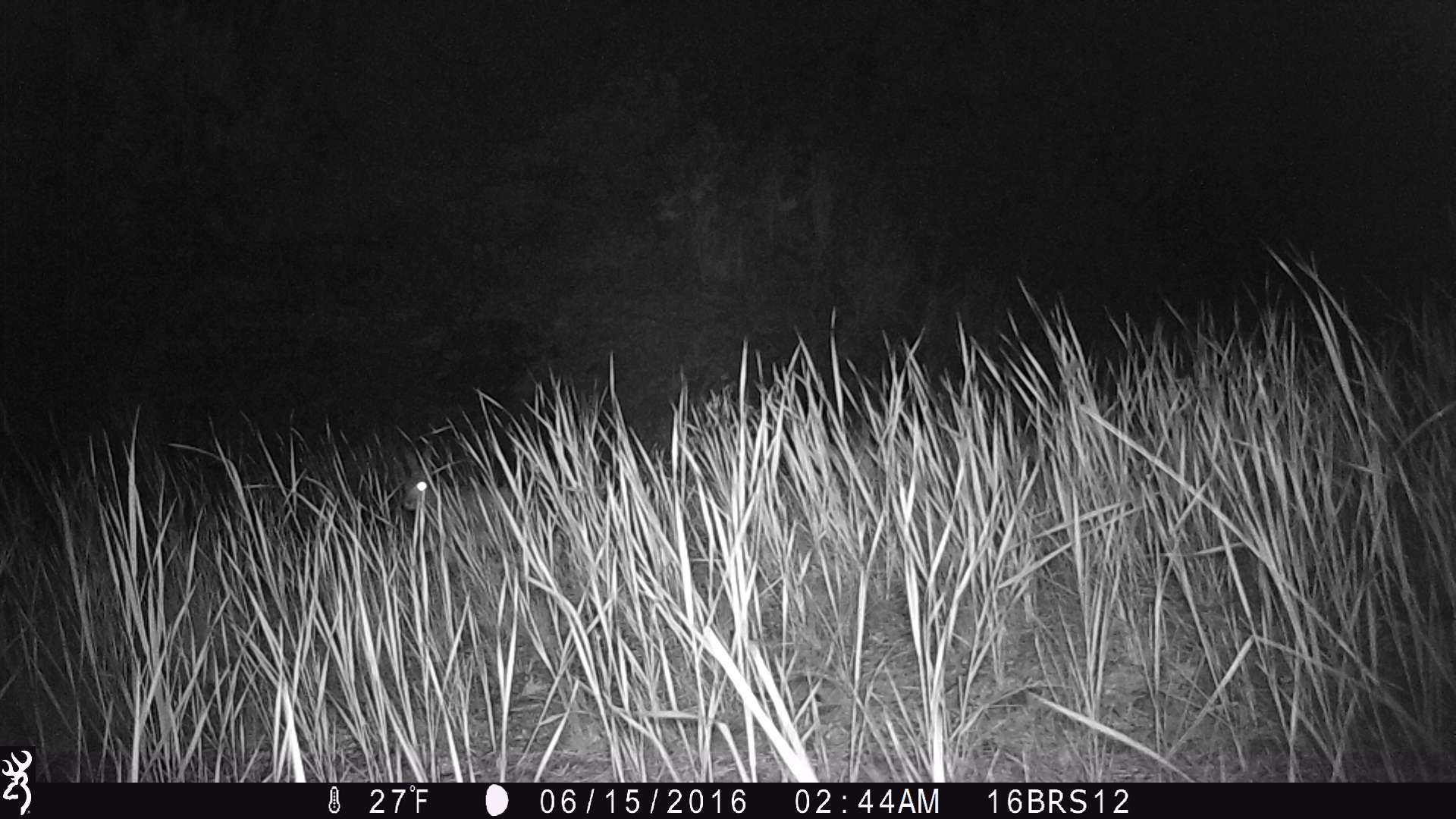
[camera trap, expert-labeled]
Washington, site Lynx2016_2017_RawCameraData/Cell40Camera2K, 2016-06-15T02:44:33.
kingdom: Animalia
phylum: Chordata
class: Mammalia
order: Lagomorpha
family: Leporidae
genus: Lepus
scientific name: Lepus americanus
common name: snowshoe hare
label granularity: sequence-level